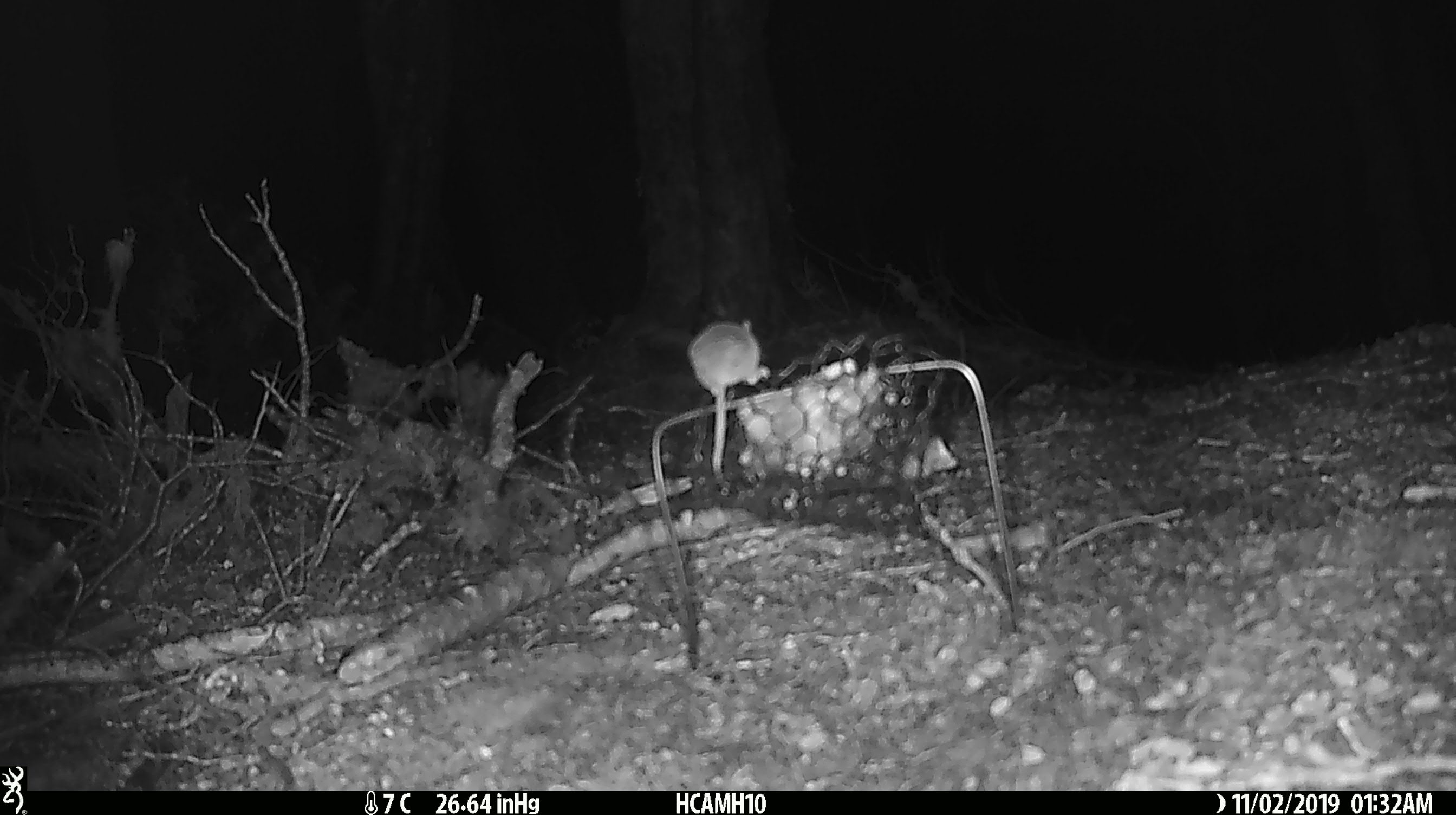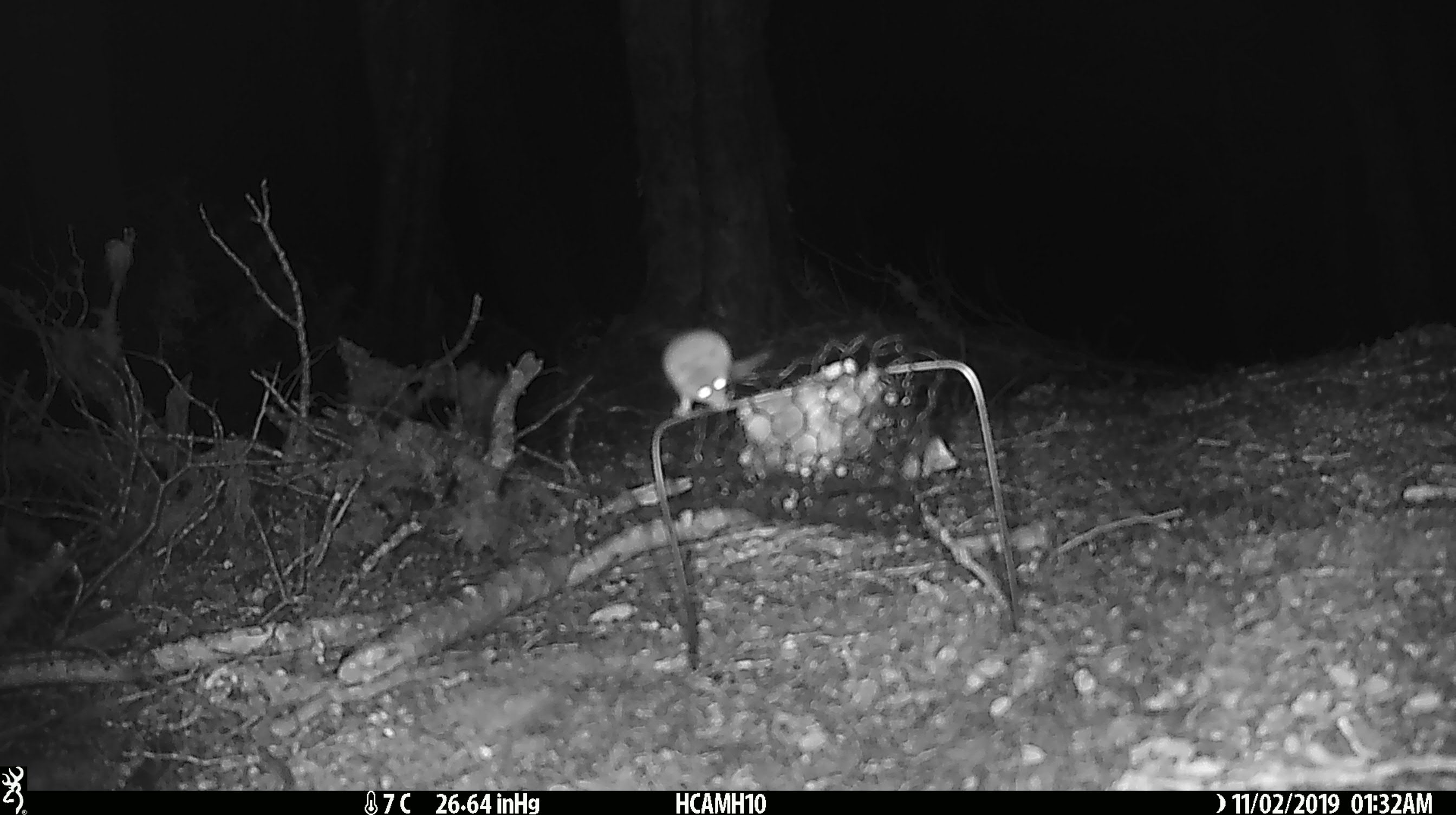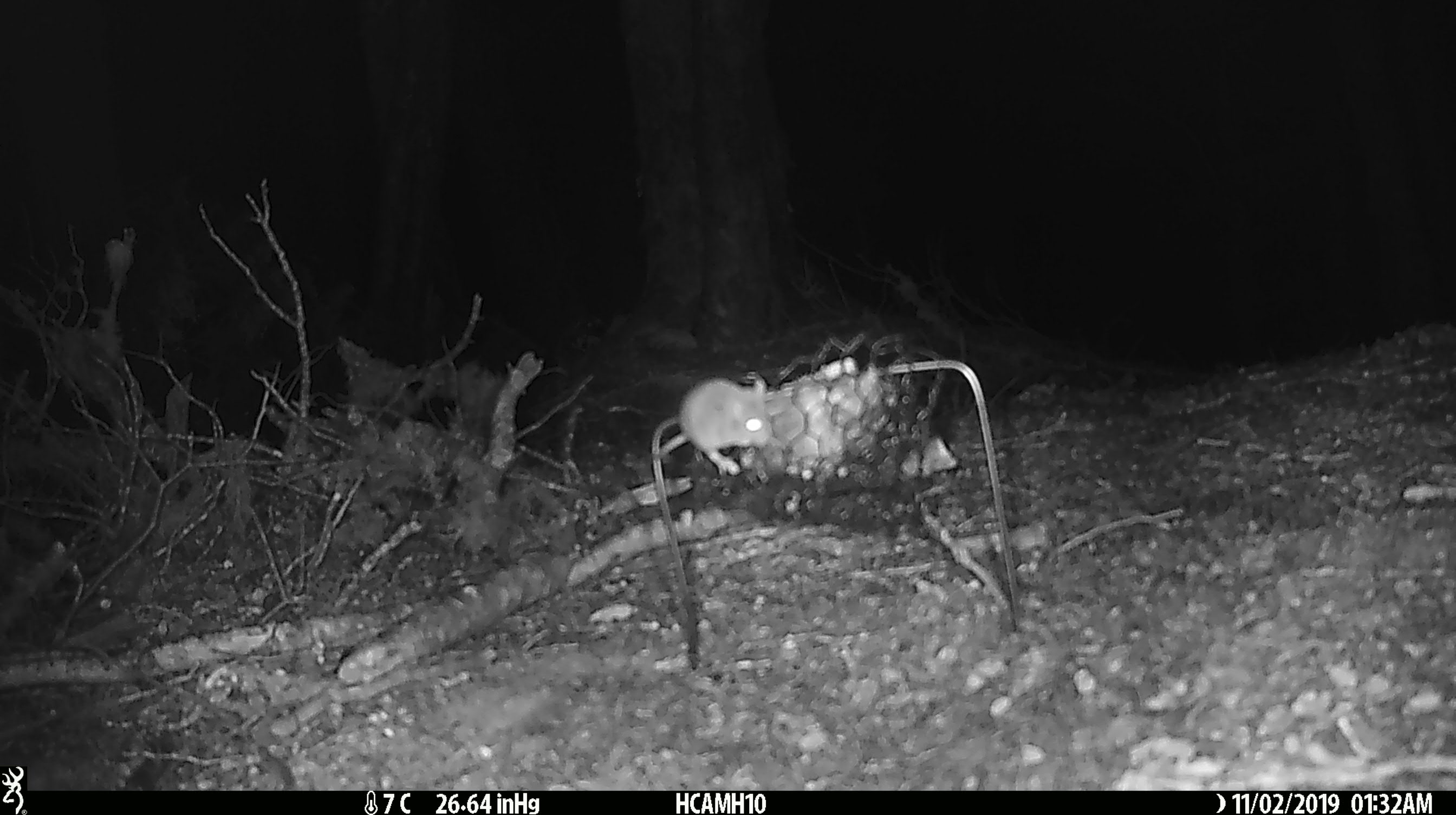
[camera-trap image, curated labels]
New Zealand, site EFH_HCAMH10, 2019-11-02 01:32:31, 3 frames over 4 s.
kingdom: Animalia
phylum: Chordata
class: Mammalia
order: Rodentia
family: Muridae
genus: Mus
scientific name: Mus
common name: mouse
Mouse (Mus).